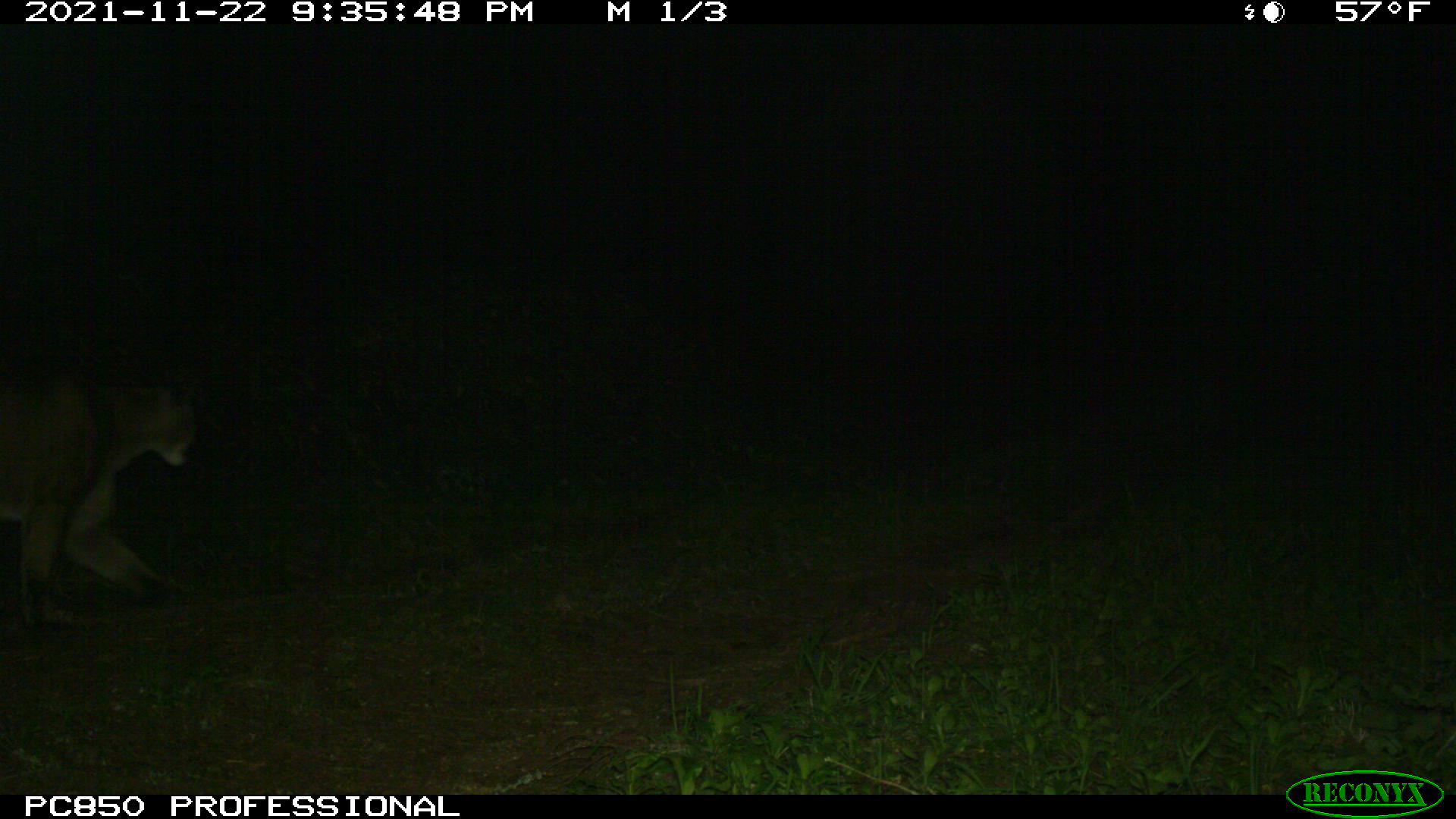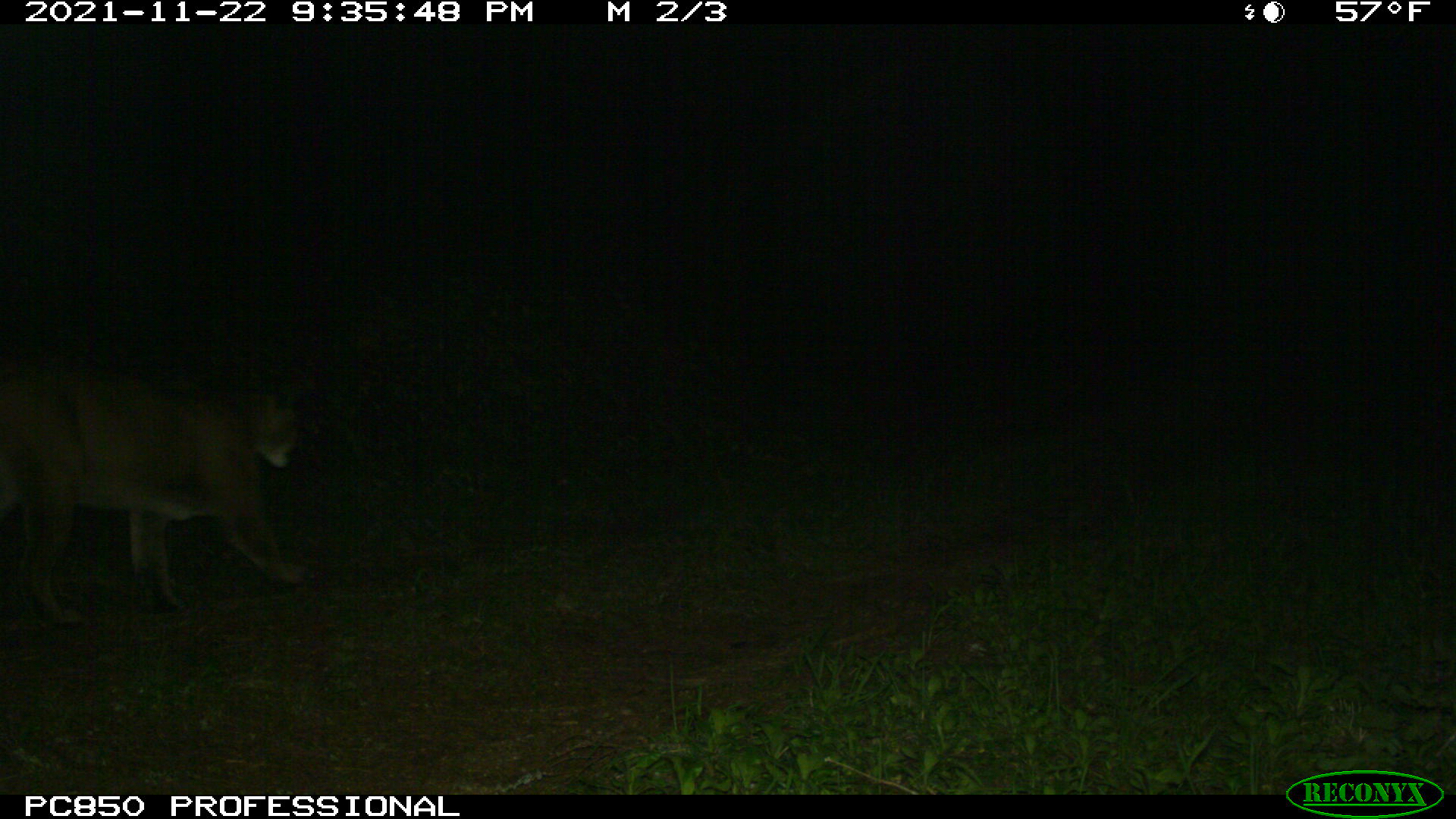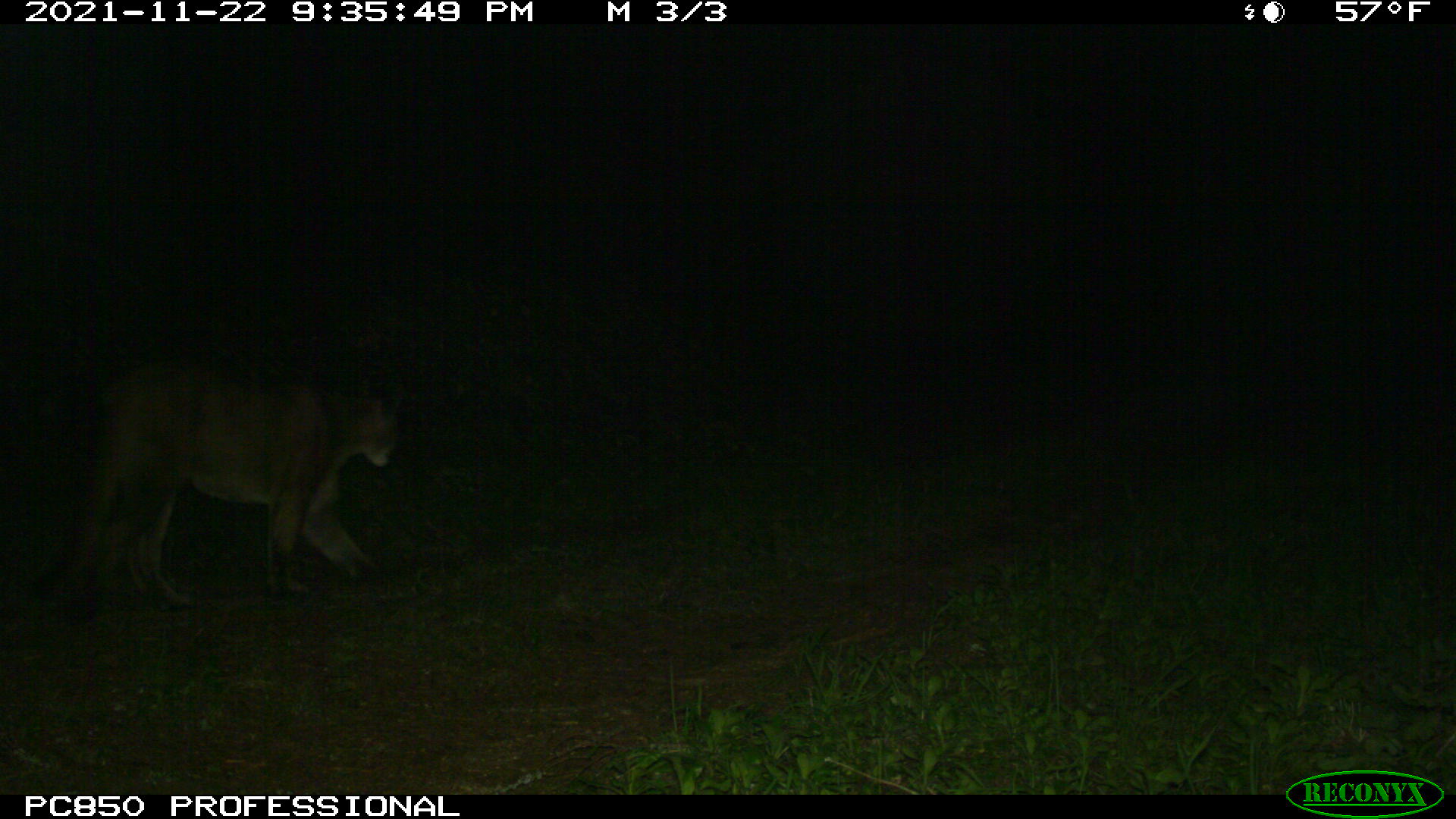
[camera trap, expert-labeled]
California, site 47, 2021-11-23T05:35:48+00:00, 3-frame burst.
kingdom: Animalia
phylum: Chordata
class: Mammalia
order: Carnivora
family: Felidae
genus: Puma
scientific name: Puma concolor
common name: puma